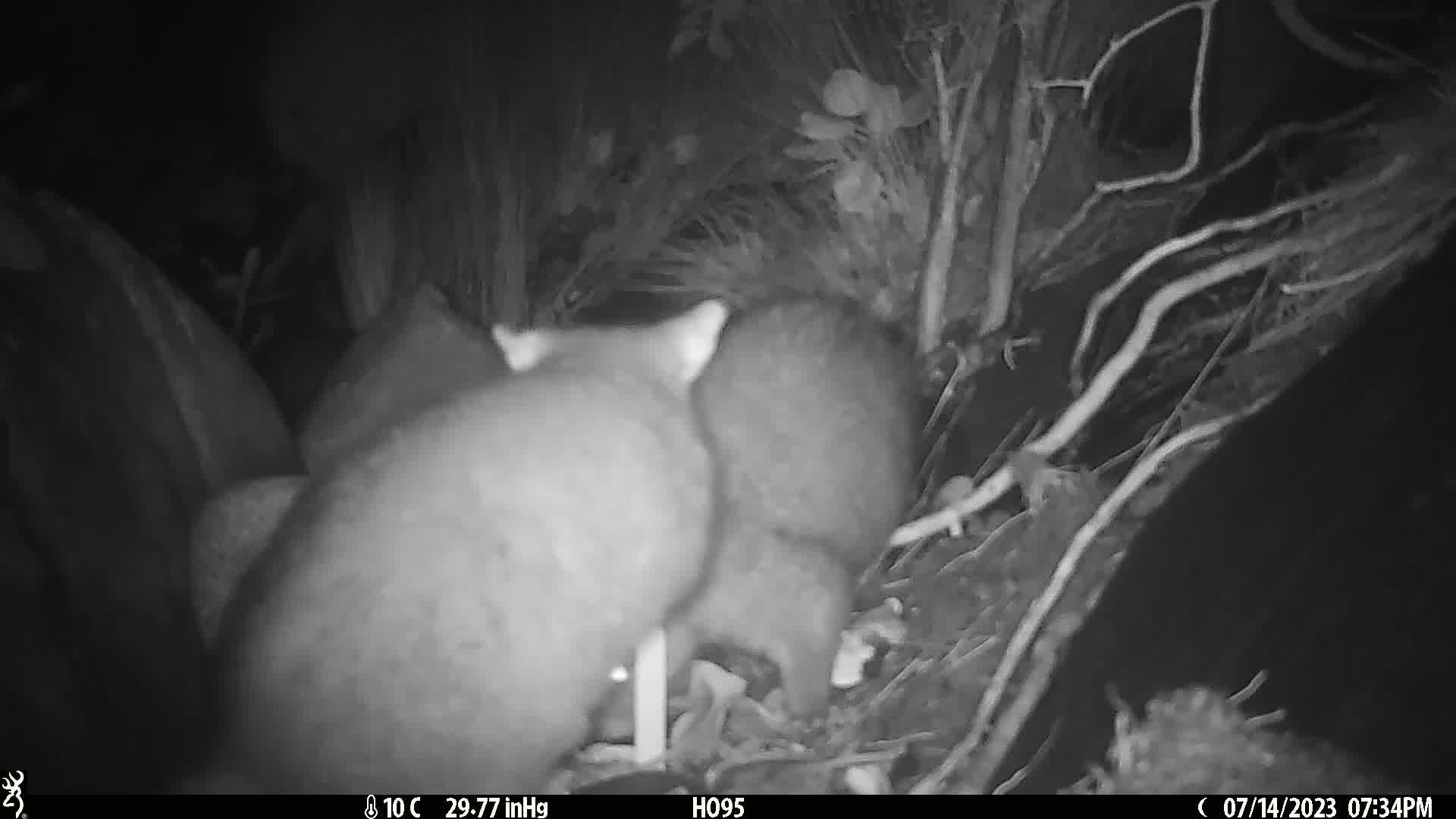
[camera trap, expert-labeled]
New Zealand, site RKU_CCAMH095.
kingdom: Animalia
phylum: Chordata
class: Mammalia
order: Diprotodontia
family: Phalangeridae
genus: Trichosurus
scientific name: Trichosurus vulpecula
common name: common brushtail possum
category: possum